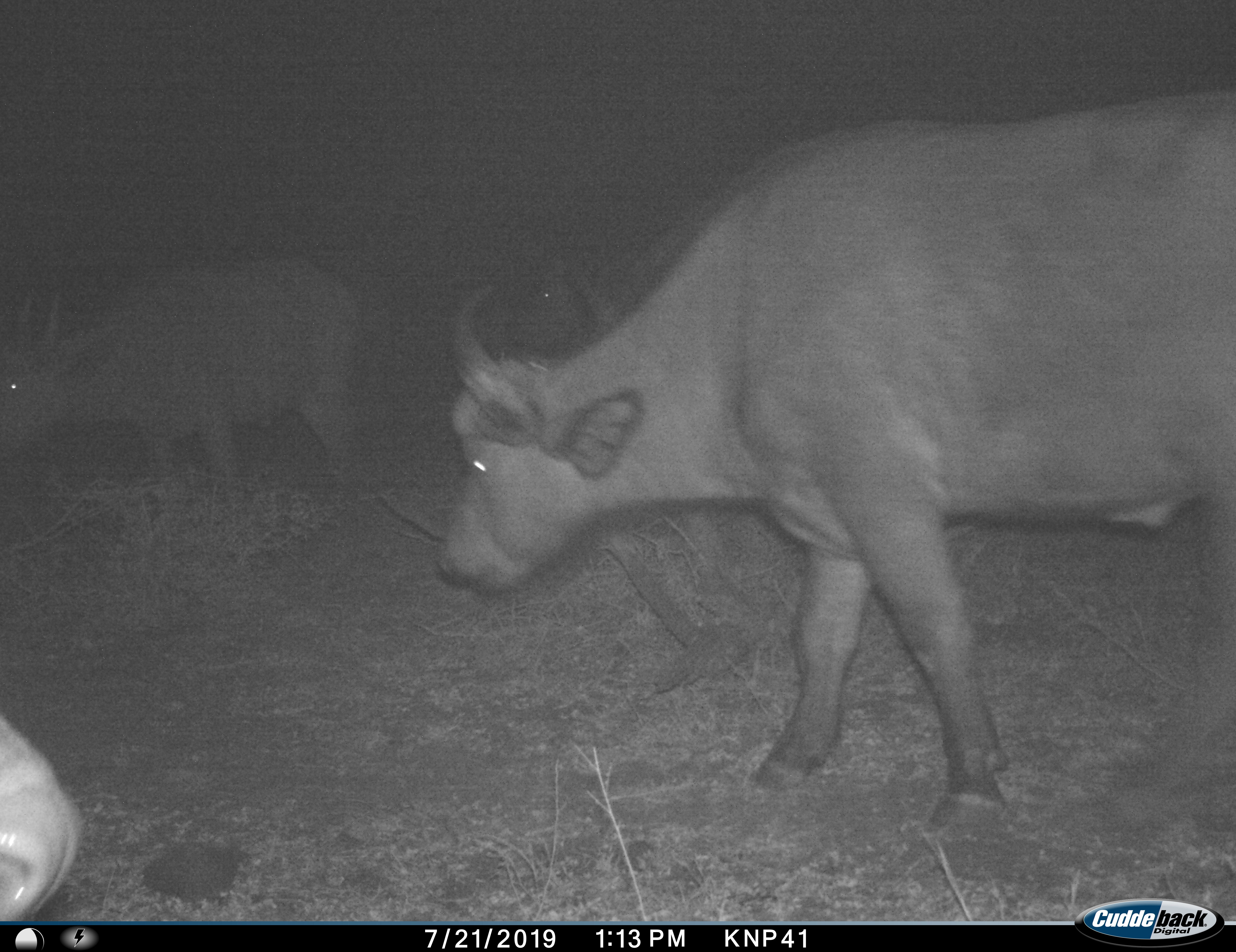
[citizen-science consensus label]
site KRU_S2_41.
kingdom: Animalia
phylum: Chordata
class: Mammalia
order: Artiodactyla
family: Bovidae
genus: Syncerus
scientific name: Syncerus caffer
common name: african buffalo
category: buffalo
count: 4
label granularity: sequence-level